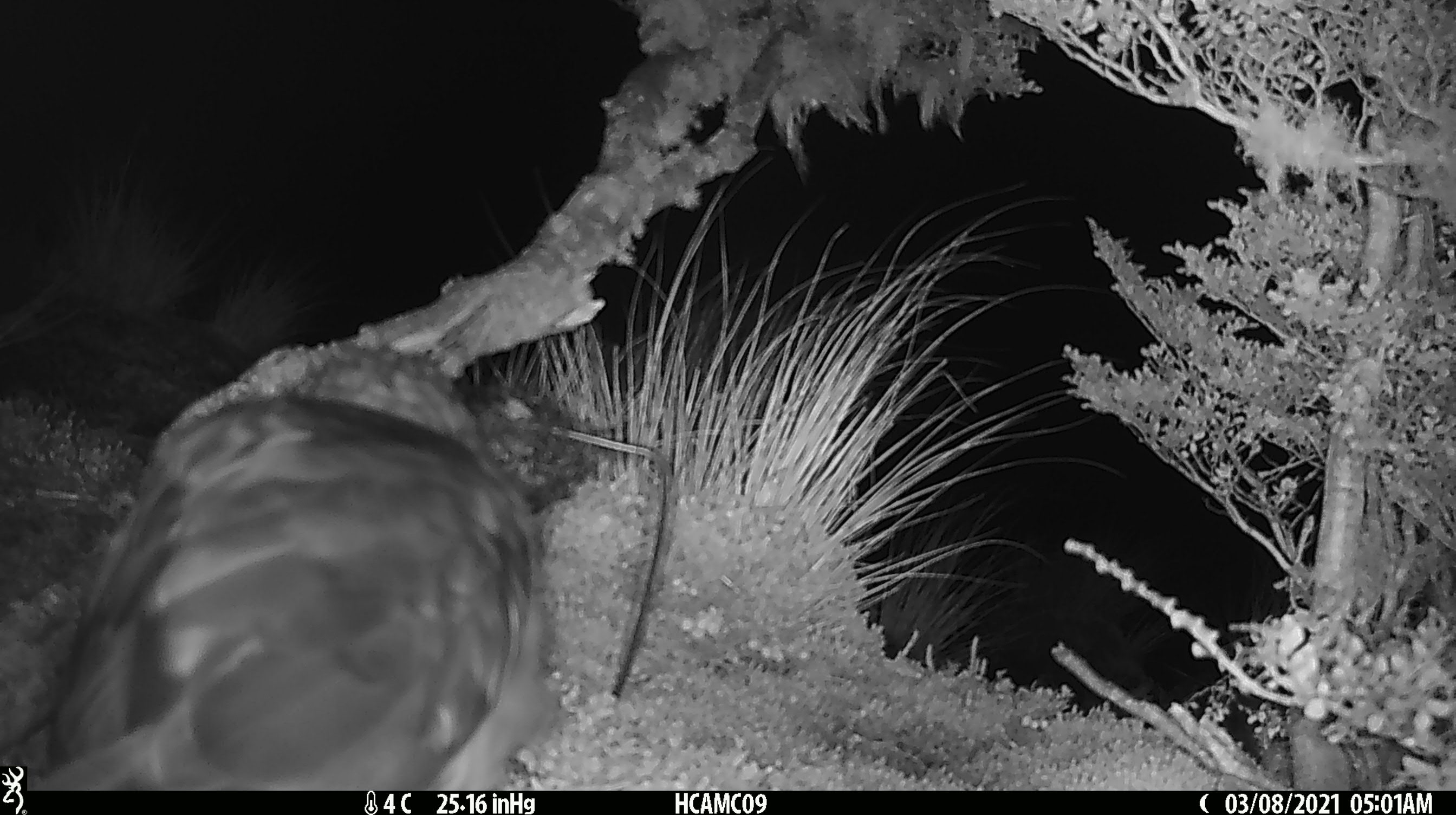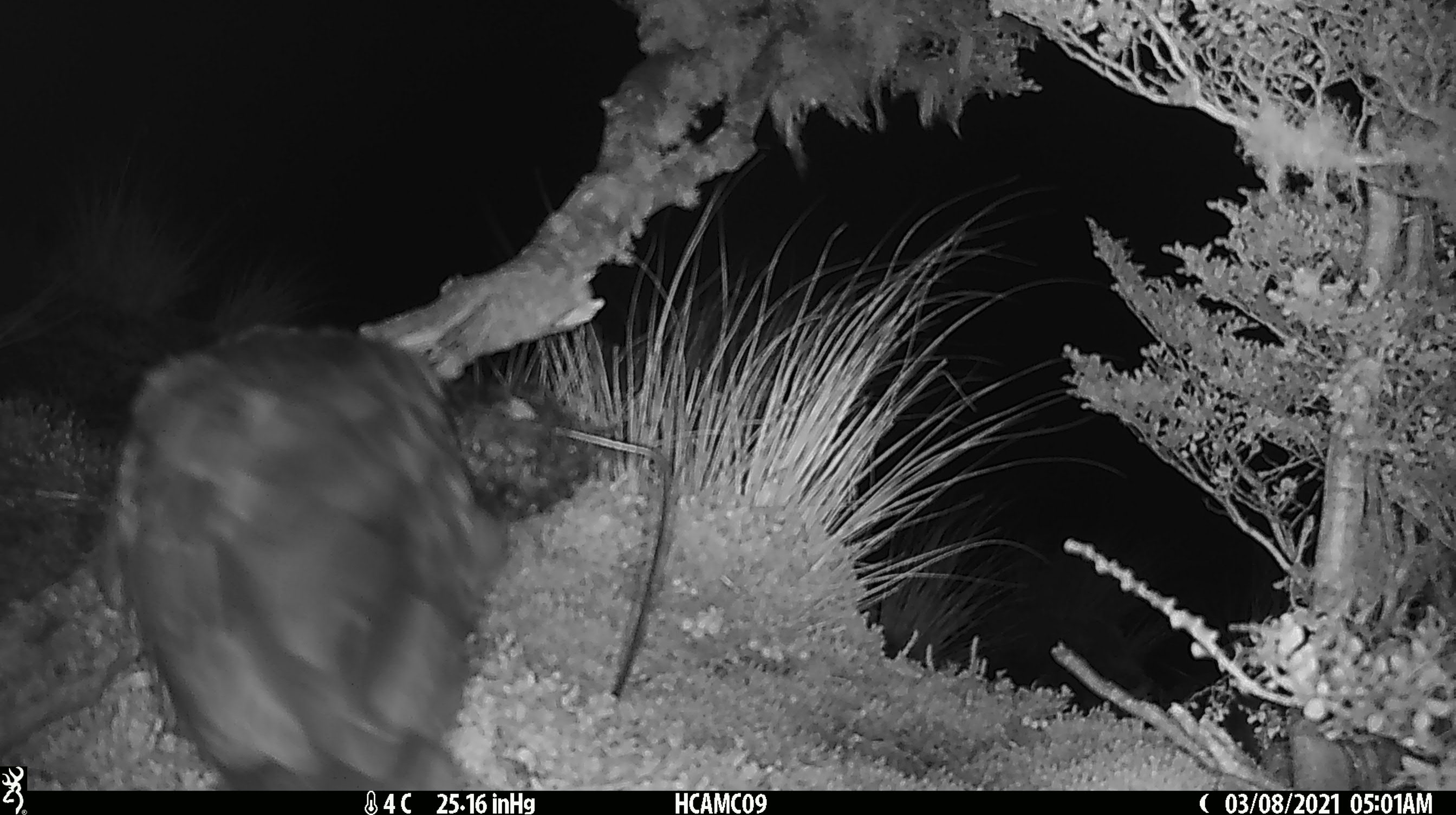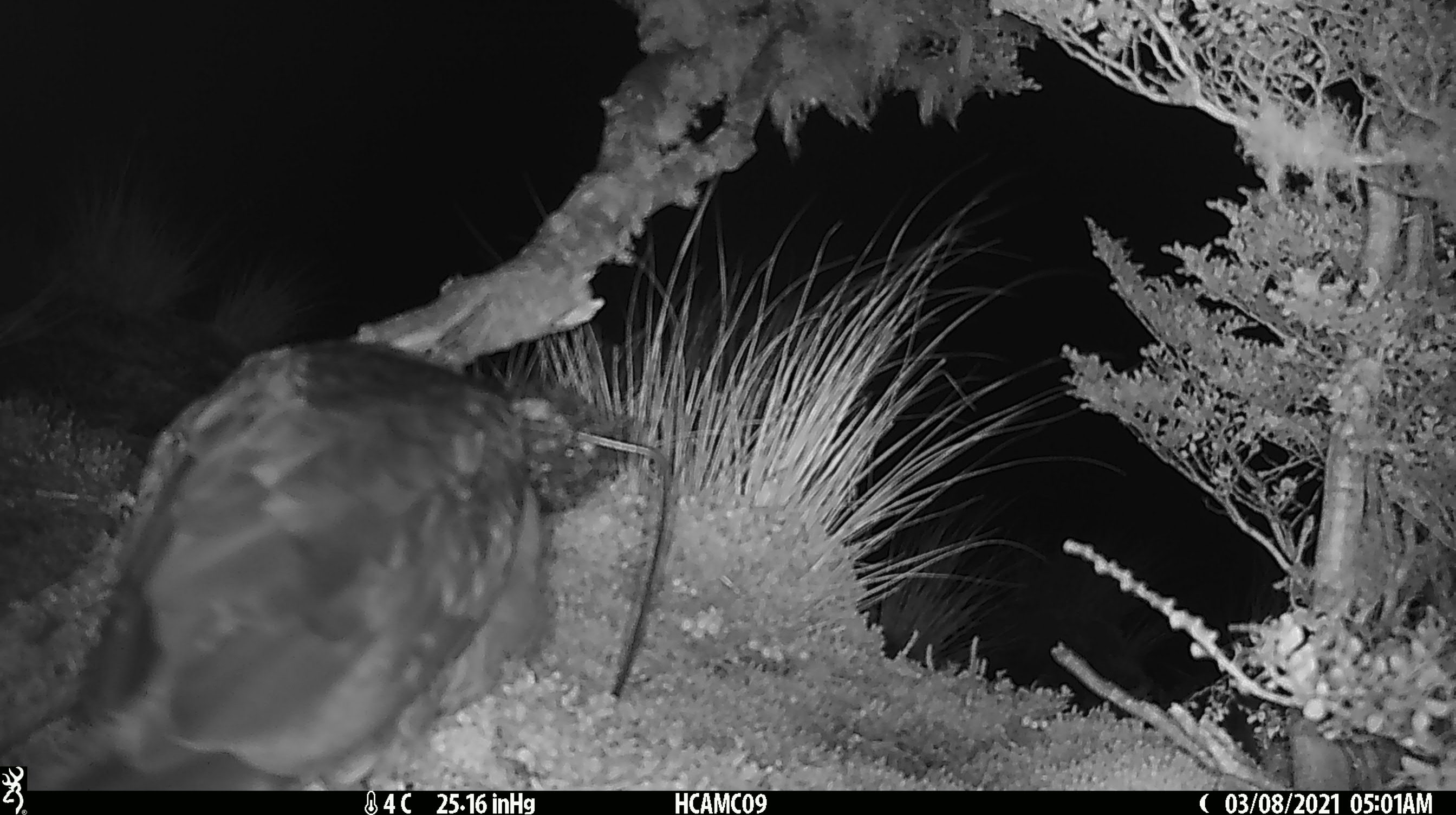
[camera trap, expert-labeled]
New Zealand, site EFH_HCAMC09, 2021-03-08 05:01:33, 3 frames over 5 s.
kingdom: Animalia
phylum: Chordata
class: Aves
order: Psittaciformes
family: Strigopidae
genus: Nestor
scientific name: Nestor notabilis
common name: kea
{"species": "kea (Nestor notabilis)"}